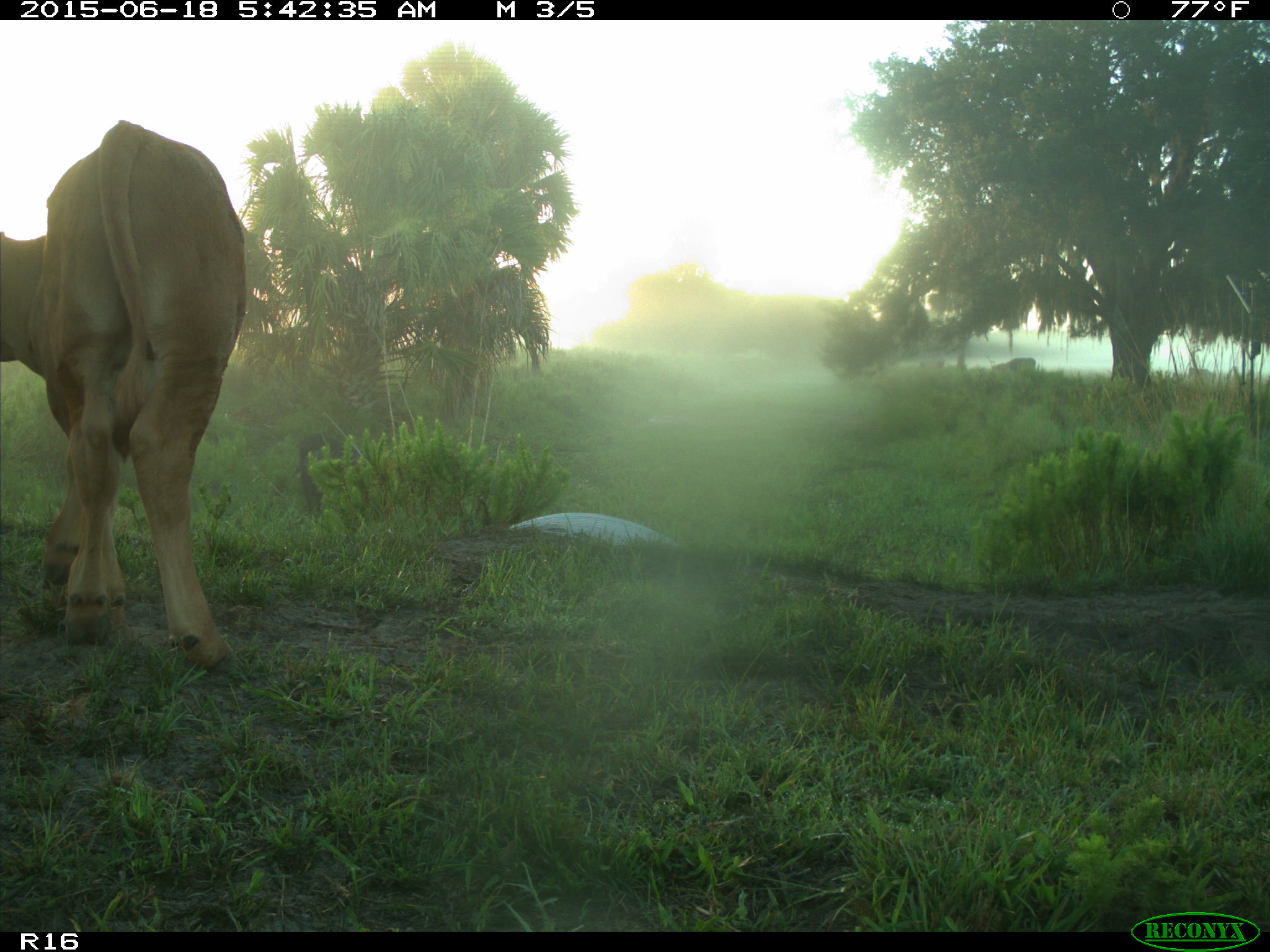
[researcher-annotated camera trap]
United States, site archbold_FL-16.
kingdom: Animalia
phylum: Chordata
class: Mammalia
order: Artiodactyla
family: Suidae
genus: Sus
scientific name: Sus scrofa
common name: wild boar